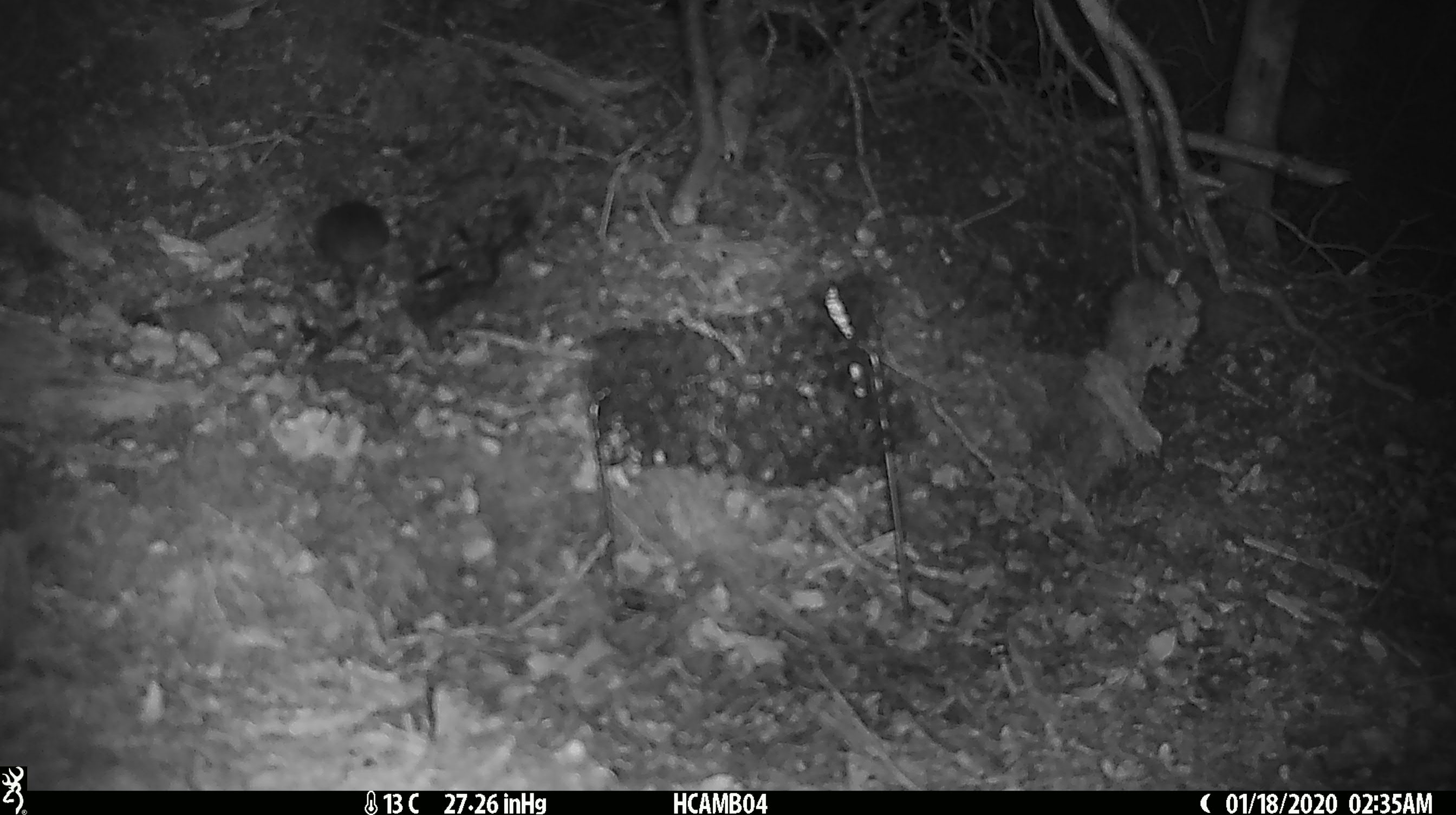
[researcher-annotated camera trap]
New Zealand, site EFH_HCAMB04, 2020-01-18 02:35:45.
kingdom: Animalia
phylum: Chordata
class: Mammalia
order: Rodentia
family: Muridae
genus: Mus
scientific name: Mus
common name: mouse